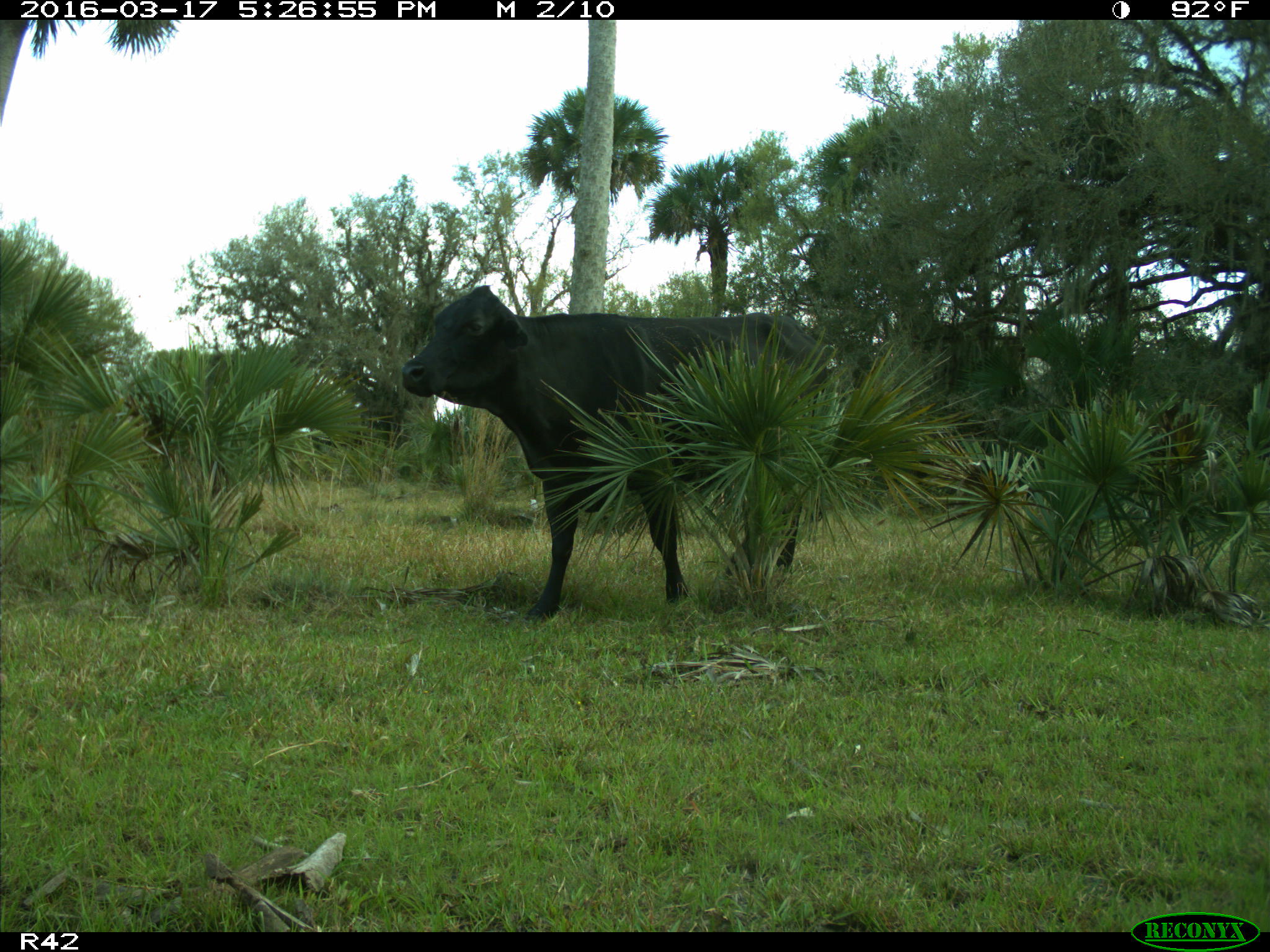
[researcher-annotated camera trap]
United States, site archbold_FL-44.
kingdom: Animalia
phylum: Chordata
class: Mammalia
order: Artiodactyla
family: Bovidae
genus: Bos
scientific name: Bos taurus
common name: domestic cow